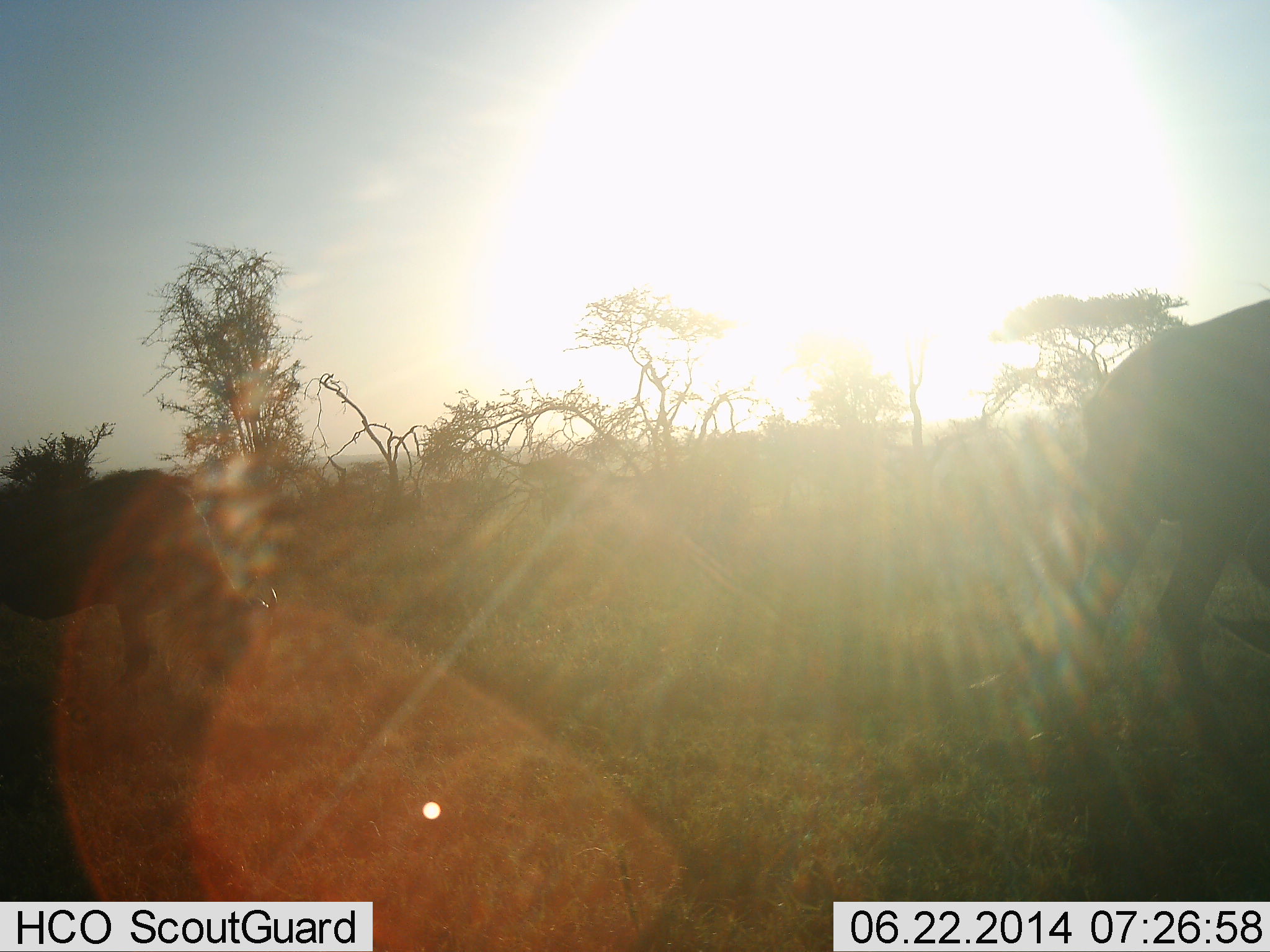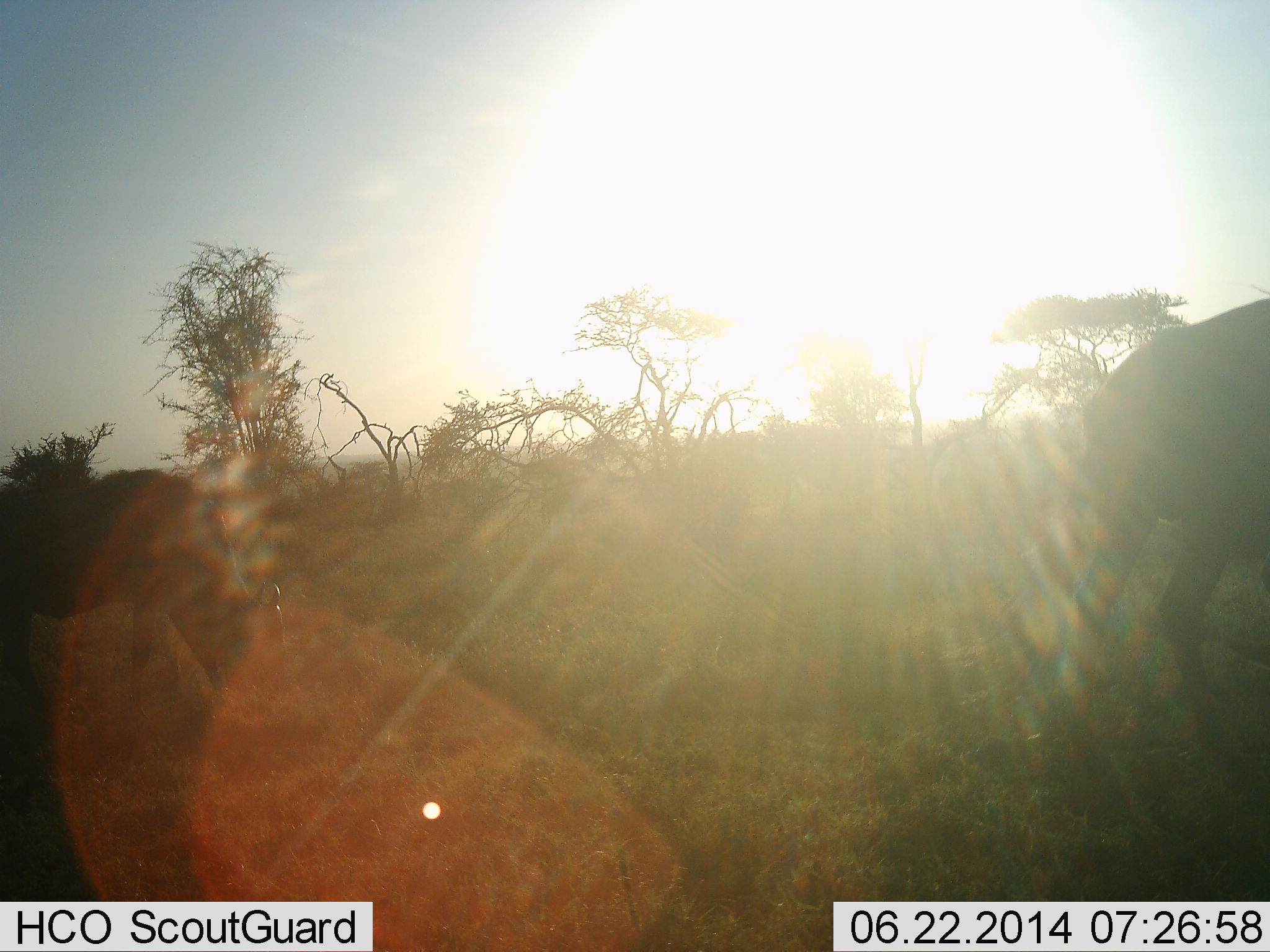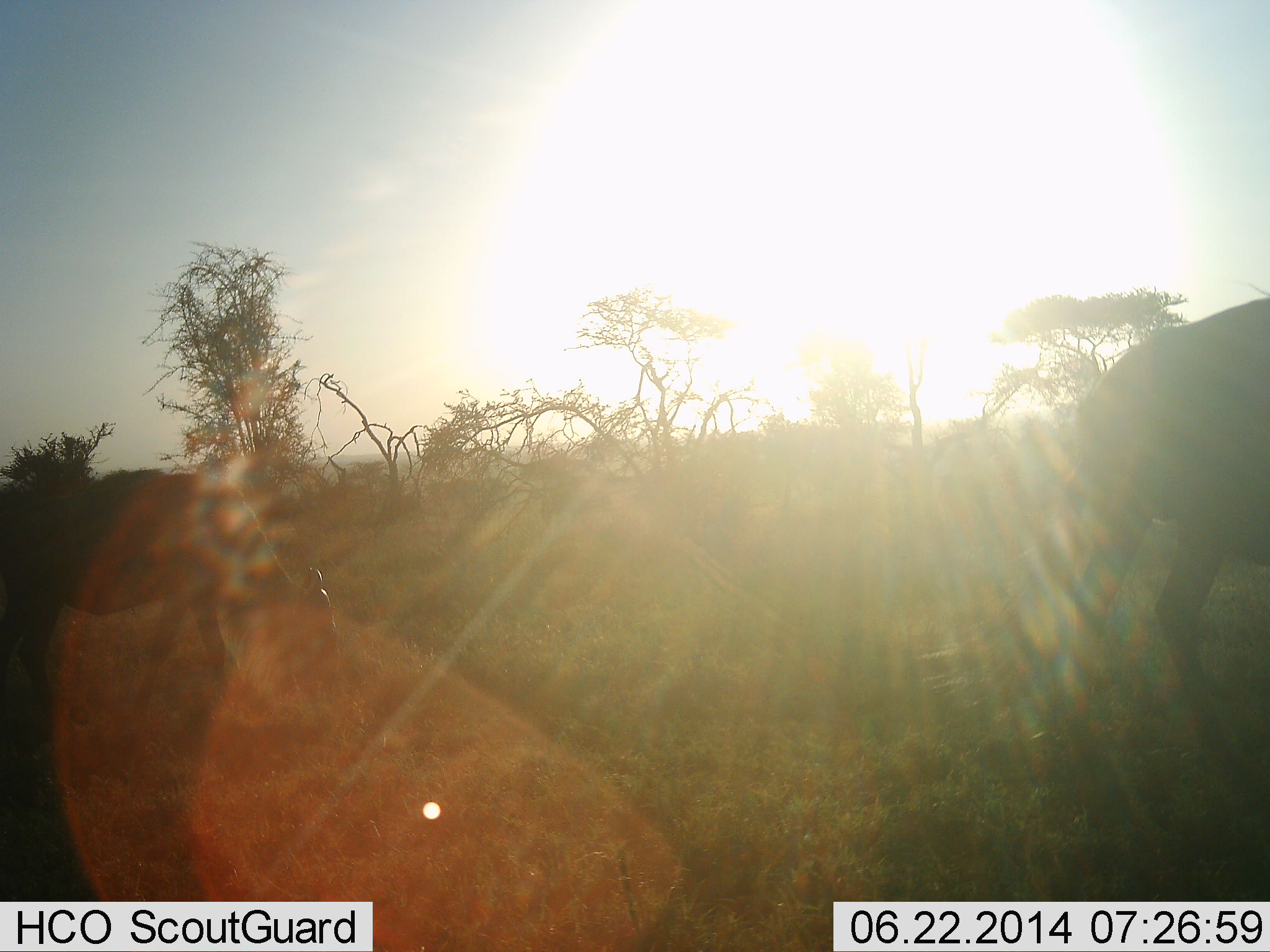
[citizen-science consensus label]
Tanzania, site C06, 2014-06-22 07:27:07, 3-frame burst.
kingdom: Animalia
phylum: Chordata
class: Mammalia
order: Artiodactyla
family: Bovidae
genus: Connochaetes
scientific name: Connochaetes taurinus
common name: blue wildebeest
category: wildebeest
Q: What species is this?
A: Wildebeest (blue wildebeest) (Connochaetes taurinus).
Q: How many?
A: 2.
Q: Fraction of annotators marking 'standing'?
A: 40%.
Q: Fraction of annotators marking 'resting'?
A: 0%.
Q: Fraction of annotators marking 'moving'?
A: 0%.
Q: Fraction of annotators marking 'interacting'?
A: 0%.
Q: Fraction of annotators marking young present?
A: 0%.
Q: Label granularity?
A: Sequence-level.